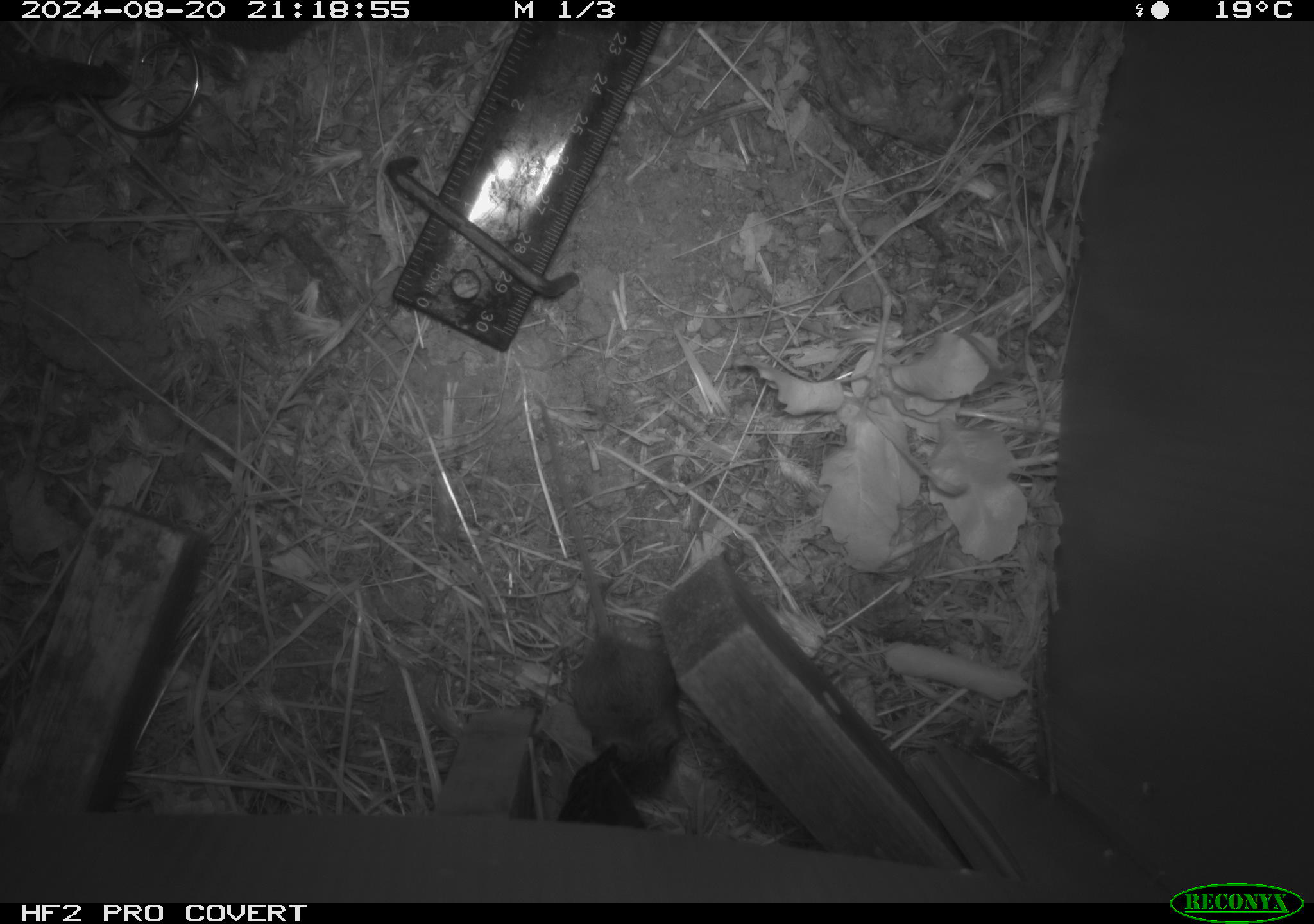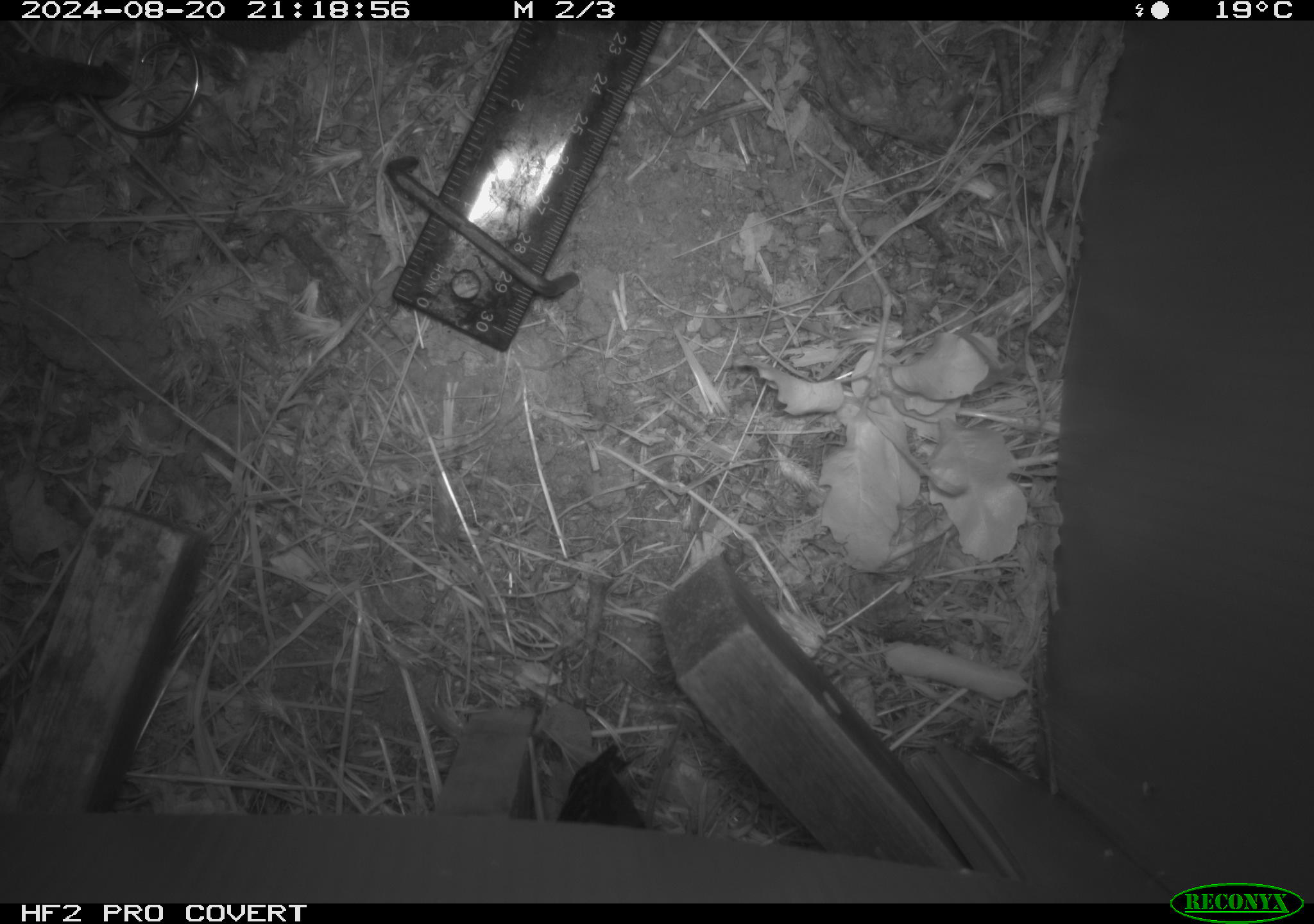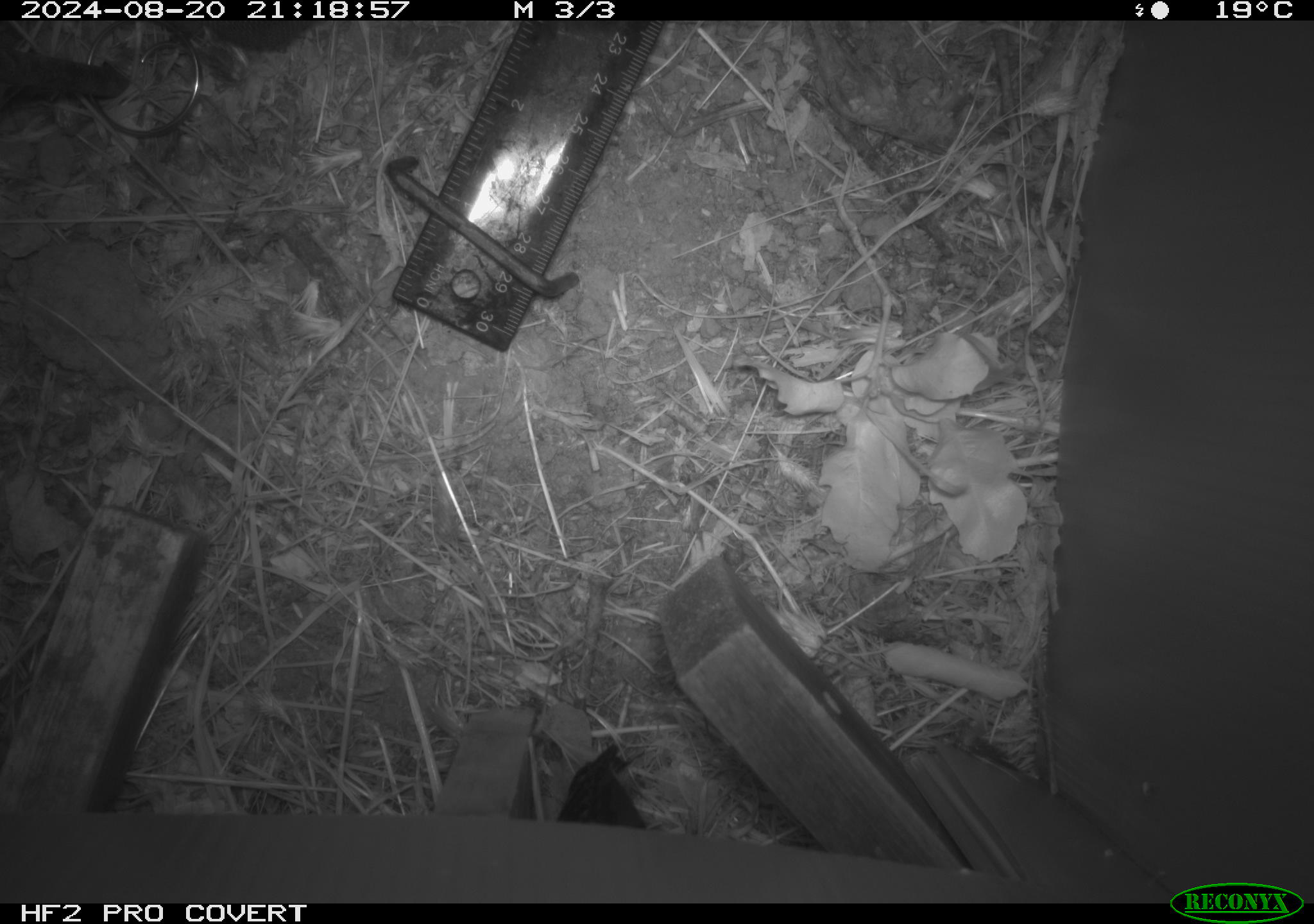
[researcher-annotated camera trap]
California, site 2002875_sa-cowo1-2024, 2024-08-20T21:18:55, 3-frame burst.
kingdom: Animalia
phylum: Chordata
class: Mammalia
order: Rodentia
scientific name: Rodentia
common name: mouse species